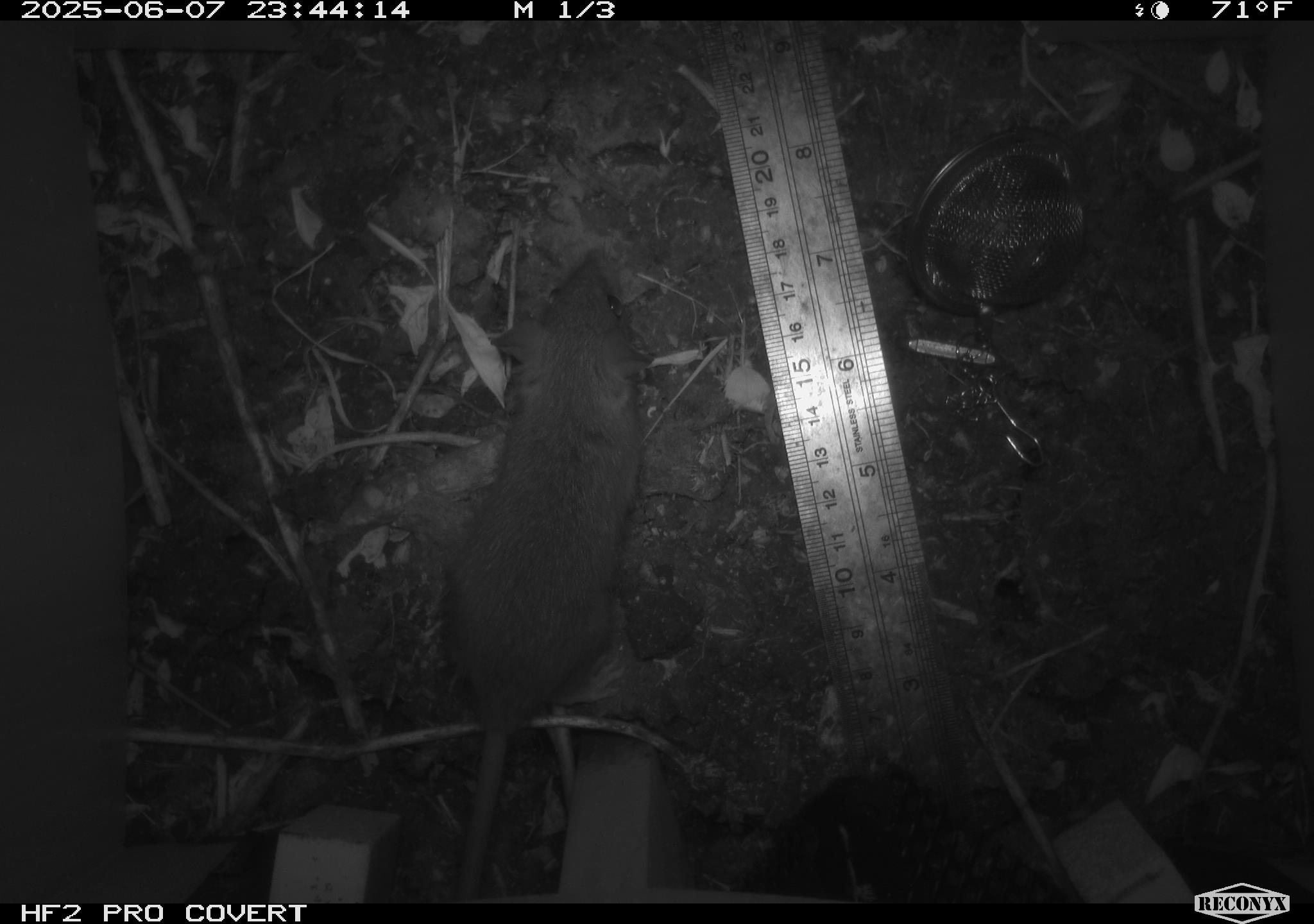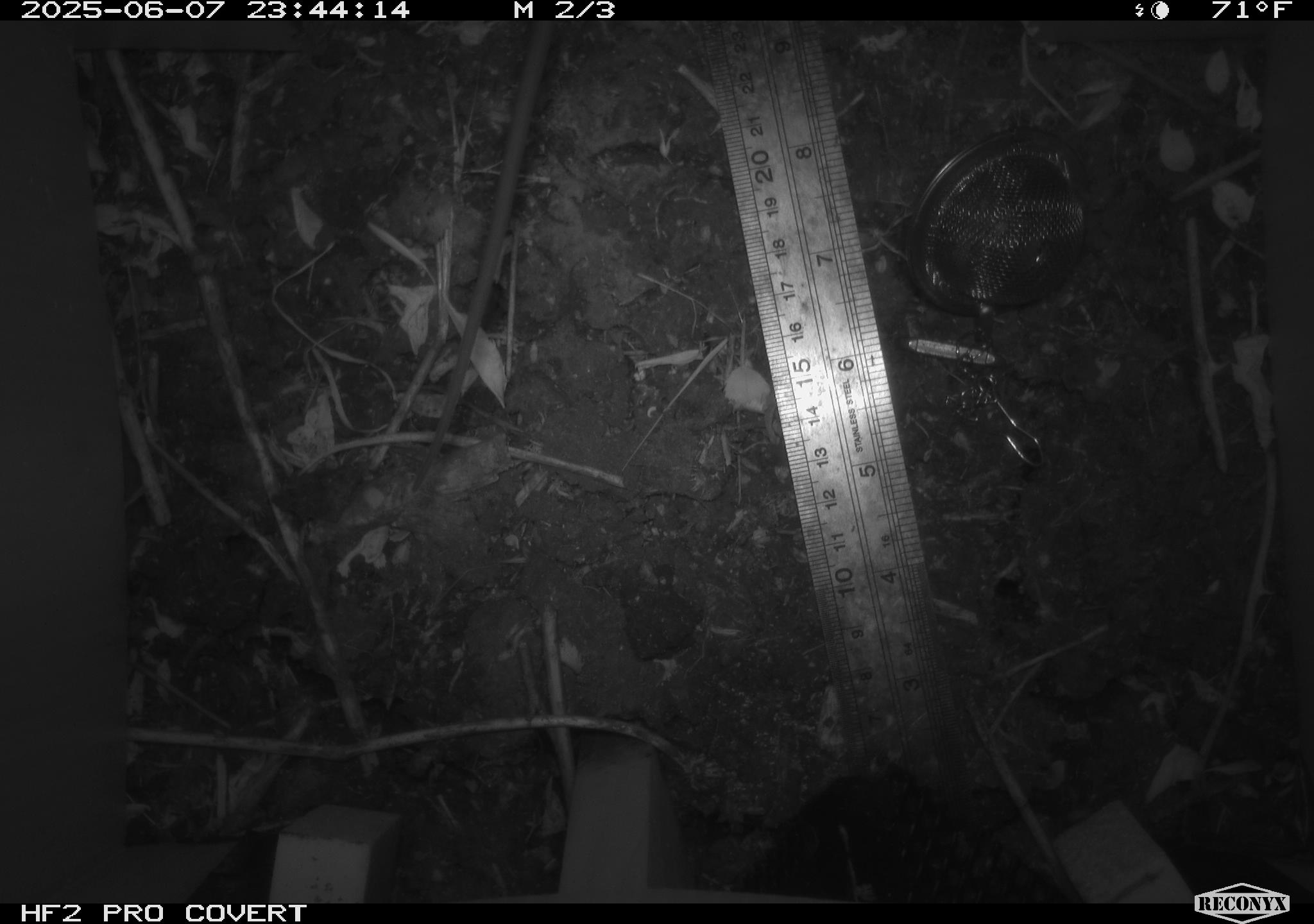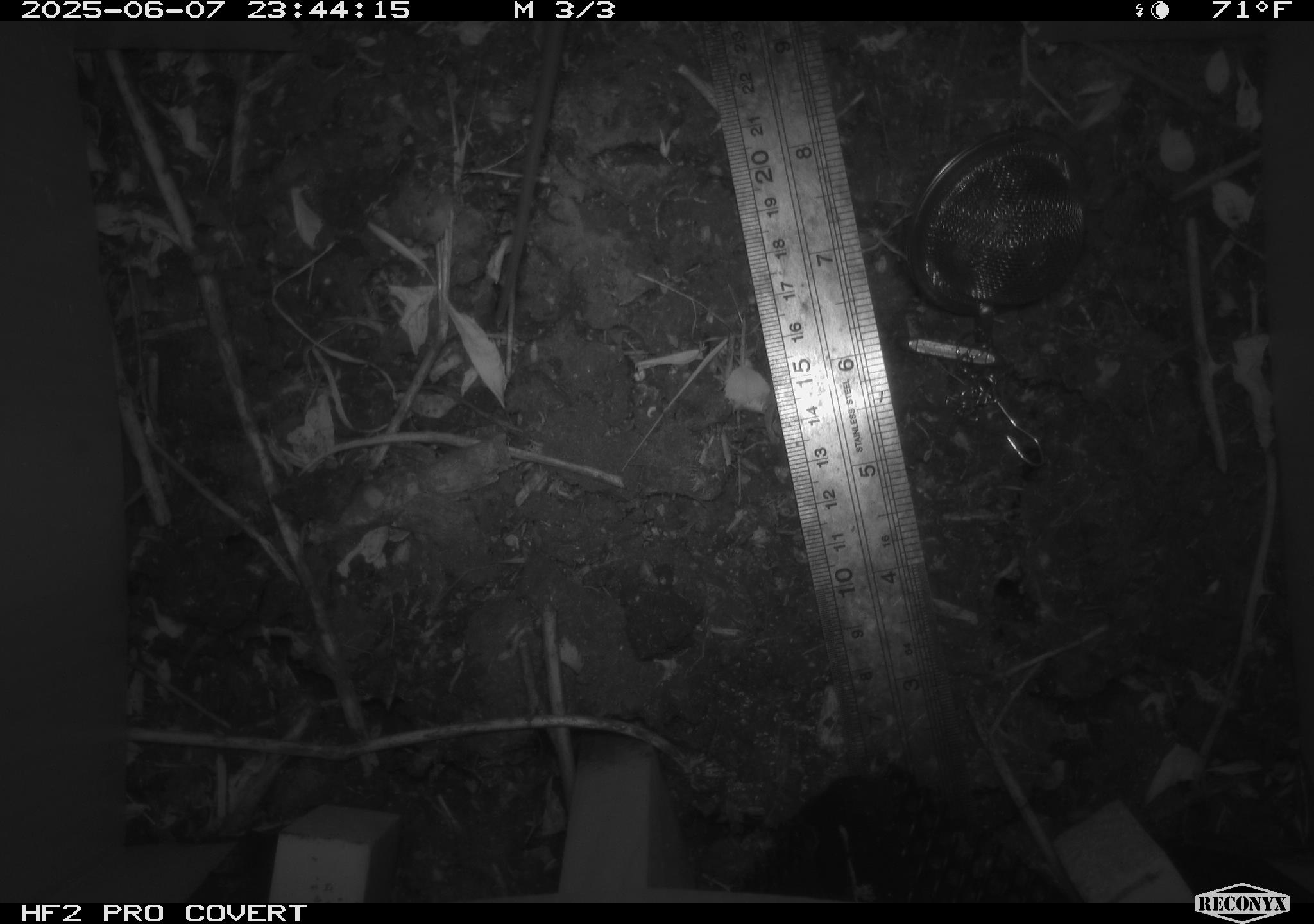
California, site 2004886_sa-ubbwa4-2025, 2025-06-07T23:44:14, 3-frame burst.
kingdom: Animalia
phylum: Chordata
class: Mammalia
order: Rodentia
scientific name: Rodentia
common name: rodent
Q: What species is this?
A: Rodent (Rodentia).